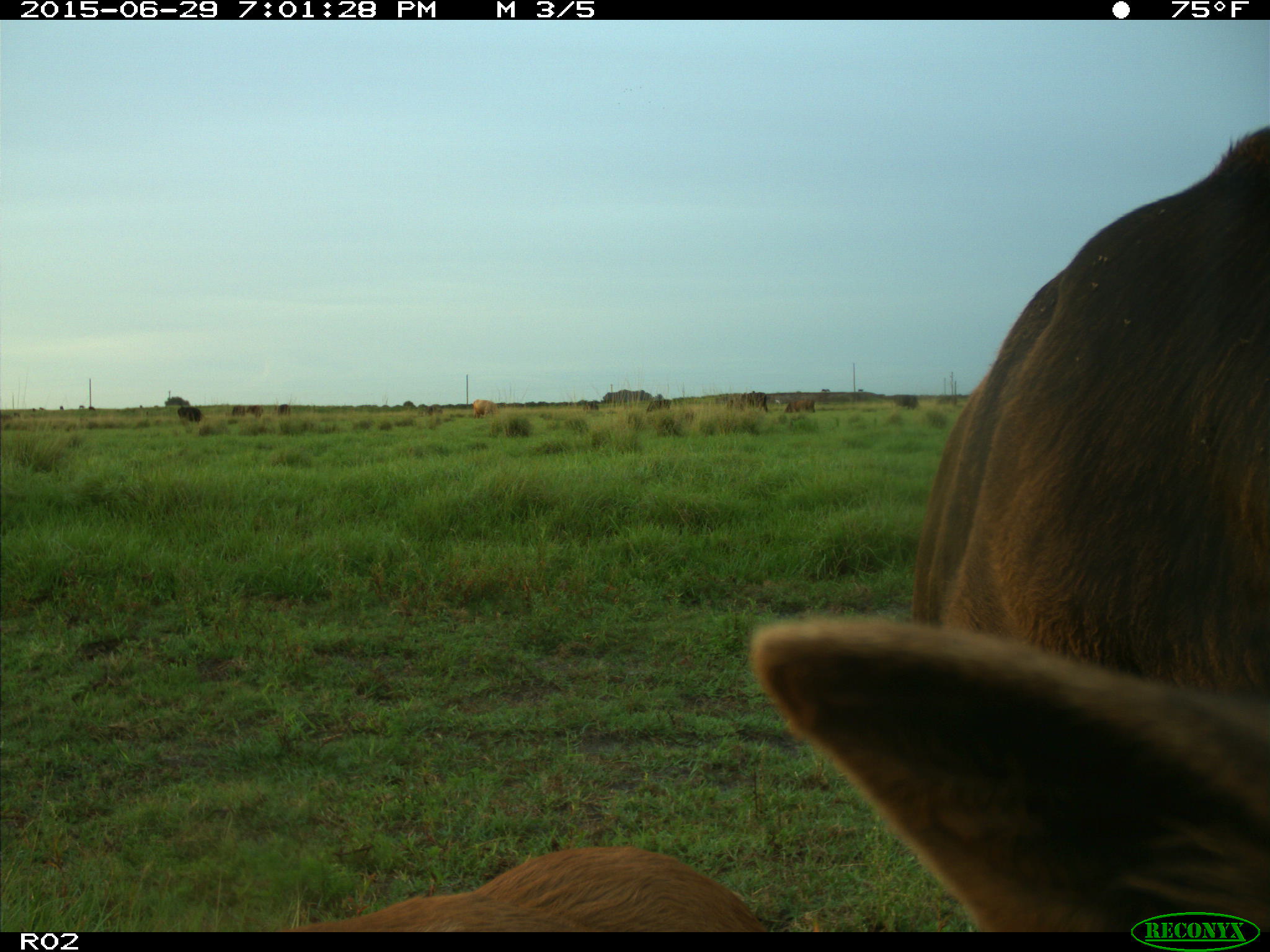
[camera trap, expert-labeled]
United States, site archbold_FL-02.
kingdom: Animalia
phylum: Chordata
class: Mammalia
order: Artiodactyla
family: Bovidae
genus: Bos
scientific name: Bos taurus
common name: domestic cow